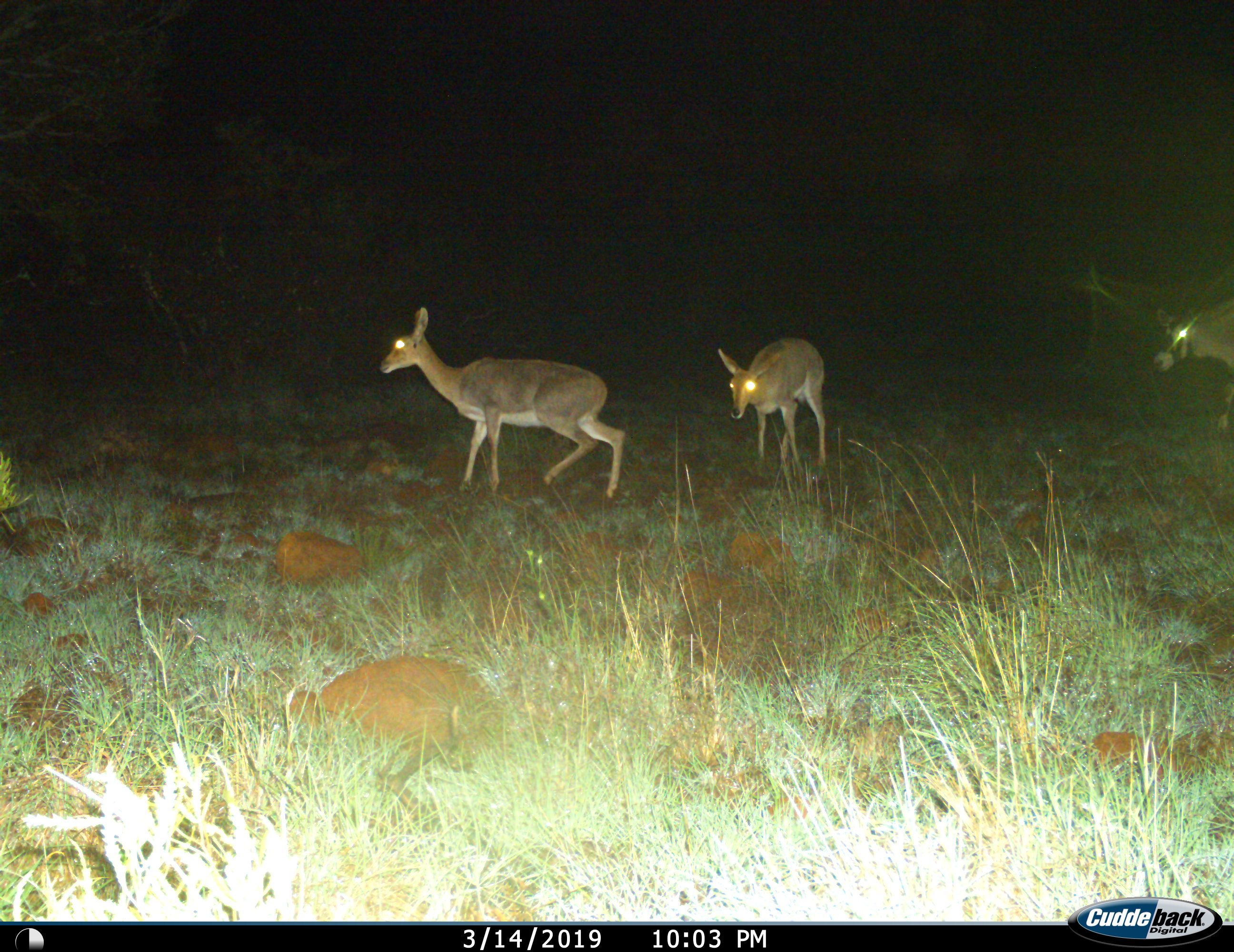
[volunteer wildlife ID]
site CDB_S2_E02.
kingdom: Animalia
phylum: Chordata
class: Mammalia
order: Artiodactyla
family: Bovidae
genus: Oryx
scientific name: Oryx gazella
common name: gemsbok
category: oryx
Oryx (gemsbok) (Oryx gazella), count 1. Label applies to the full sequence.